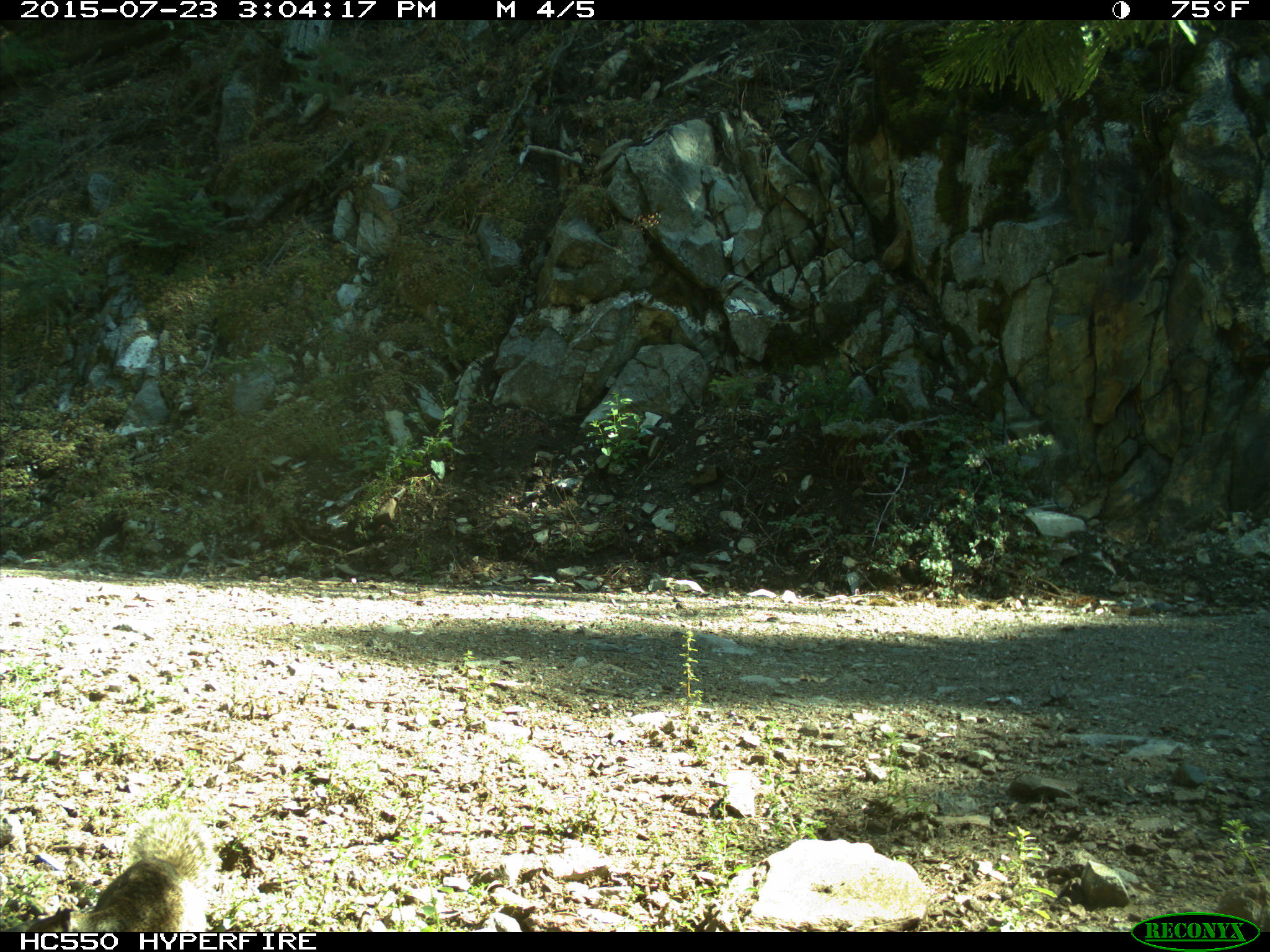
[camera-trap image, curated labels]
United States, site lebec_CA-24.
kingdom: Animalia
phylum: Chordata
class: Mammalia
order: Rodentia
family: Sciuridae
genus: Otospermophilus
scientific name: Otospermophilus beecheyi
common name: california ground squirrel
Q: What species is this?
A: Otospermophilus beecheyi (california ground squirrel).